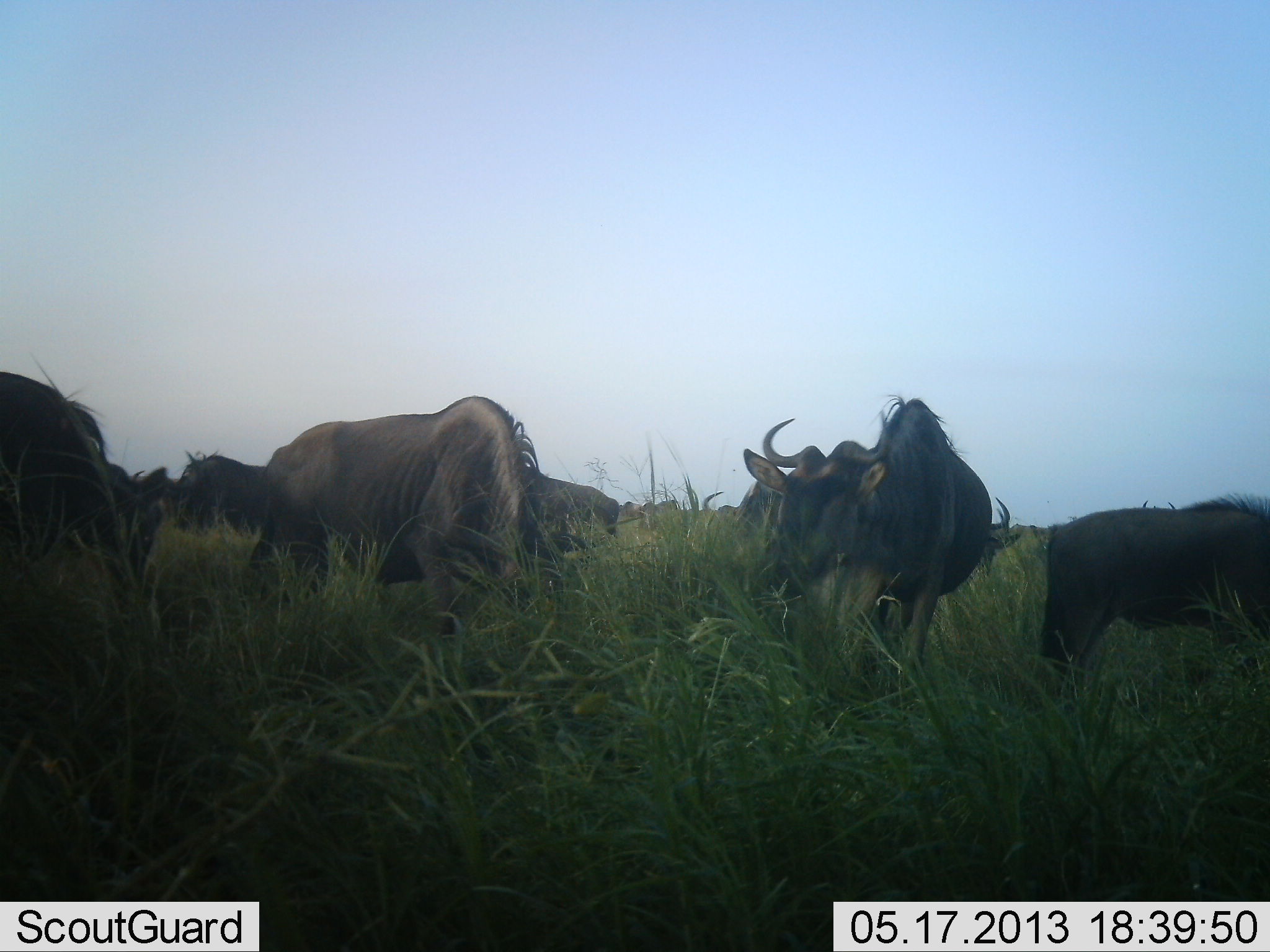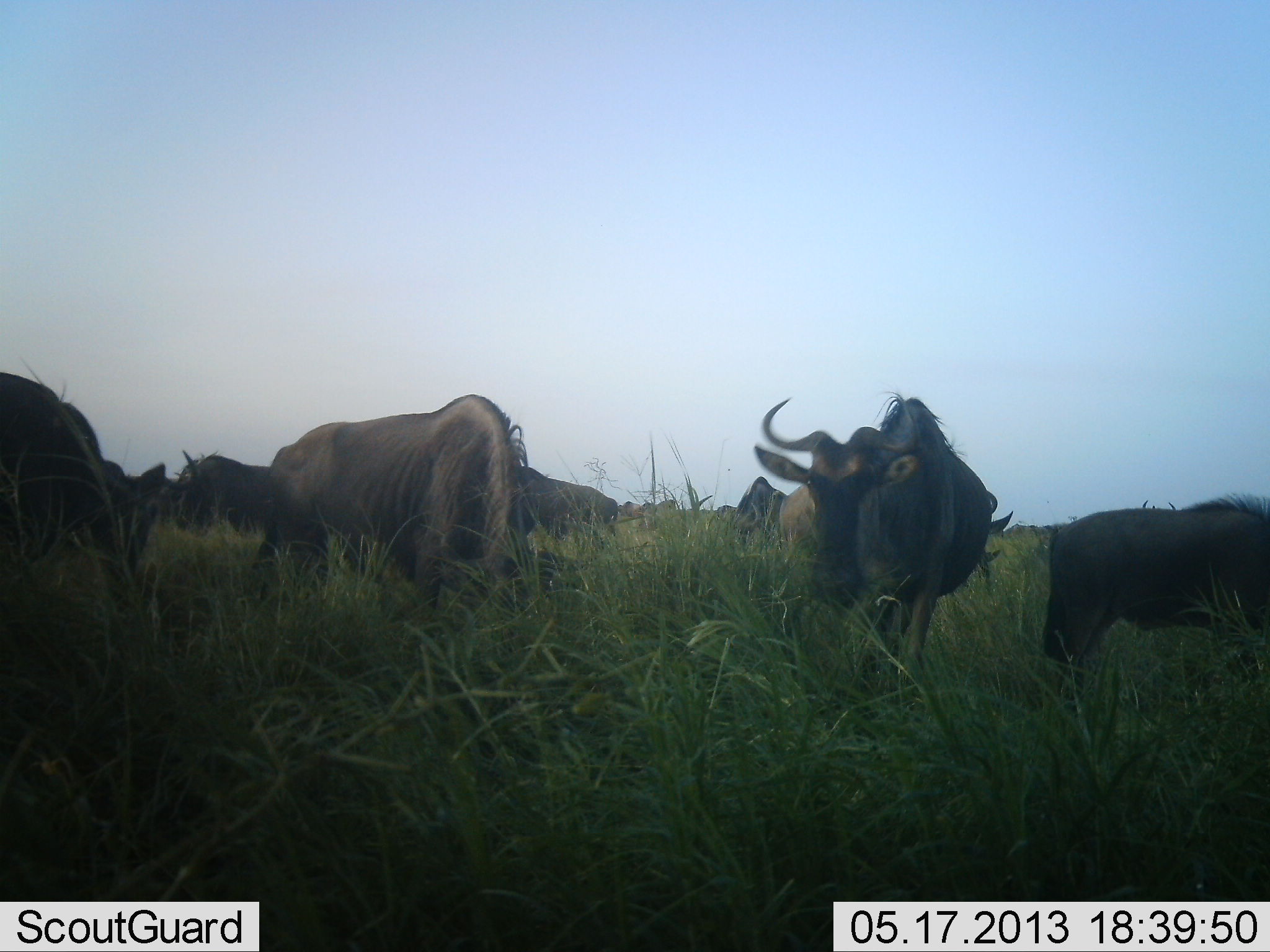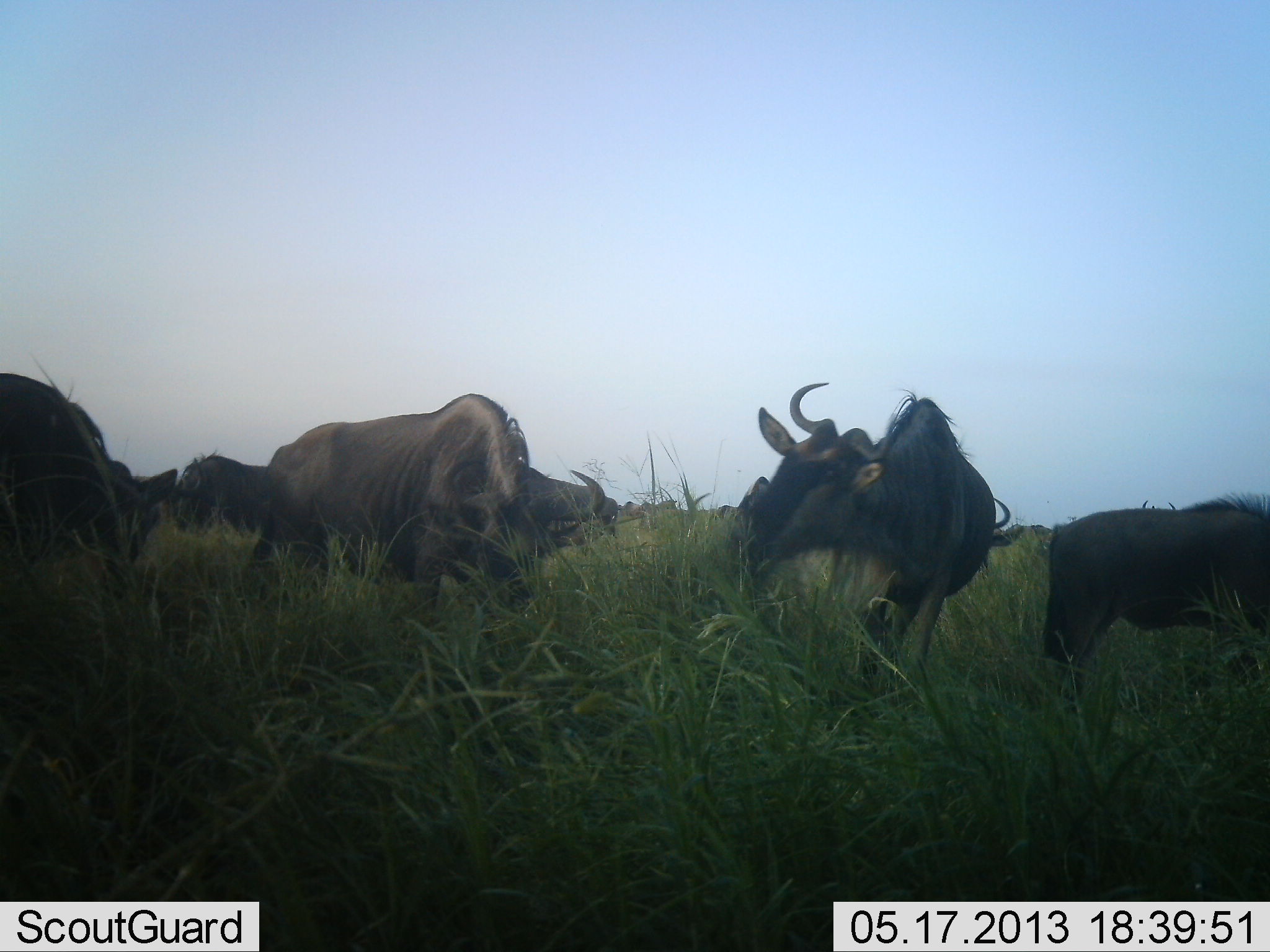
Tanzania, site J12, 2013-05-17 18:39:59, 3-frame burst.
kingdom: Animalia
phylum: Chordata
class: Mammalia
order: Artiodactyla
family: Bovidae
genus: Connochaetes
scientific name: Connochaetes taurinus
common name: blue wildebeest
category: wildebeest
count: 10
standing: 60%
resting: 0%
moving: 0%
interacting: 5%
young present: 20%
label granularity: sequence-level